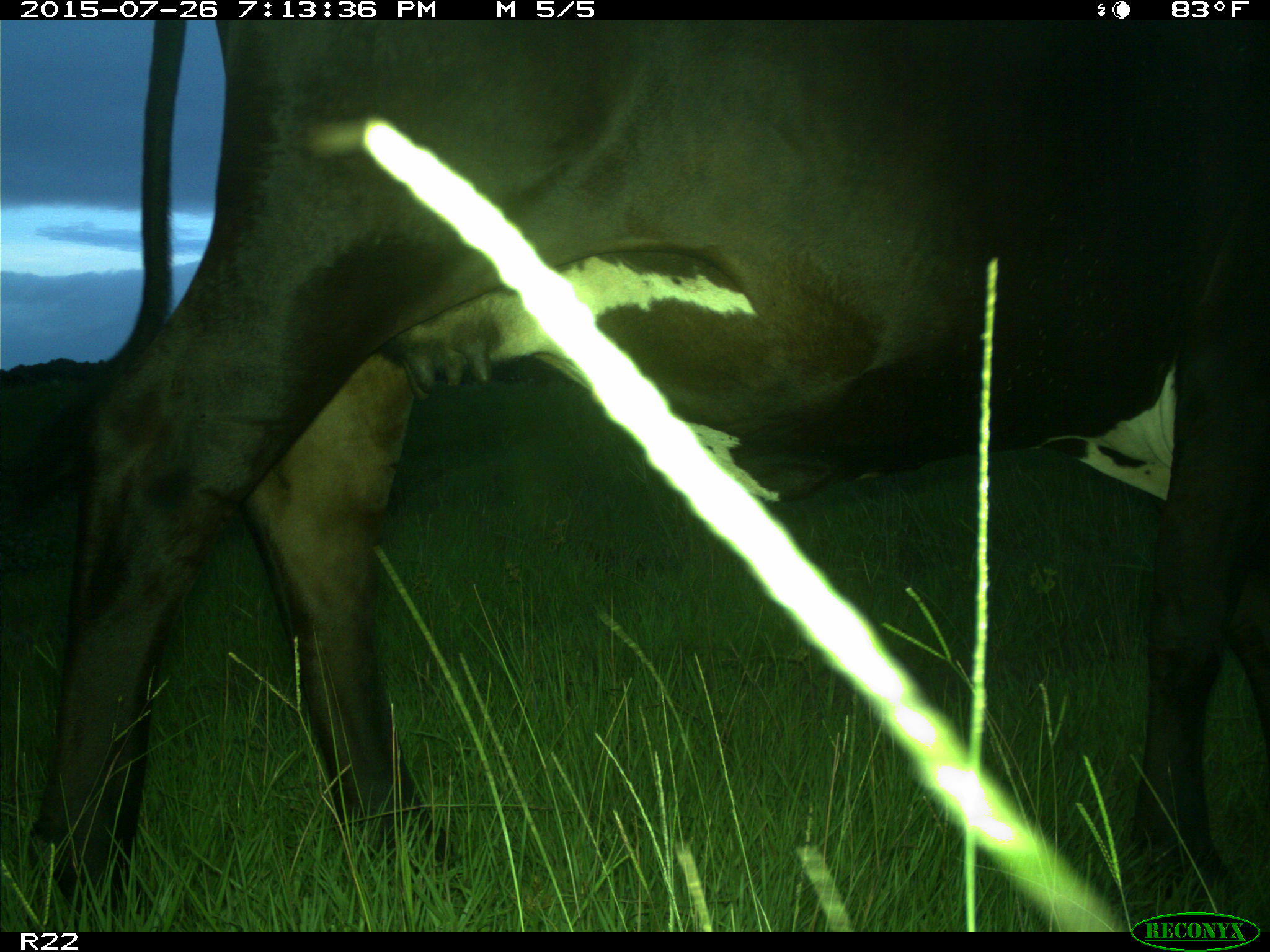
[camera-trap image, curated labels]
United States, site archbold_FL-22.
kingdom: Animalia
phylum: Chordata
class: Mammalia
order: Artiodactyla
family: Bovidae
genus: Bos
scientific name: Bos taurus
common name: domestic cow